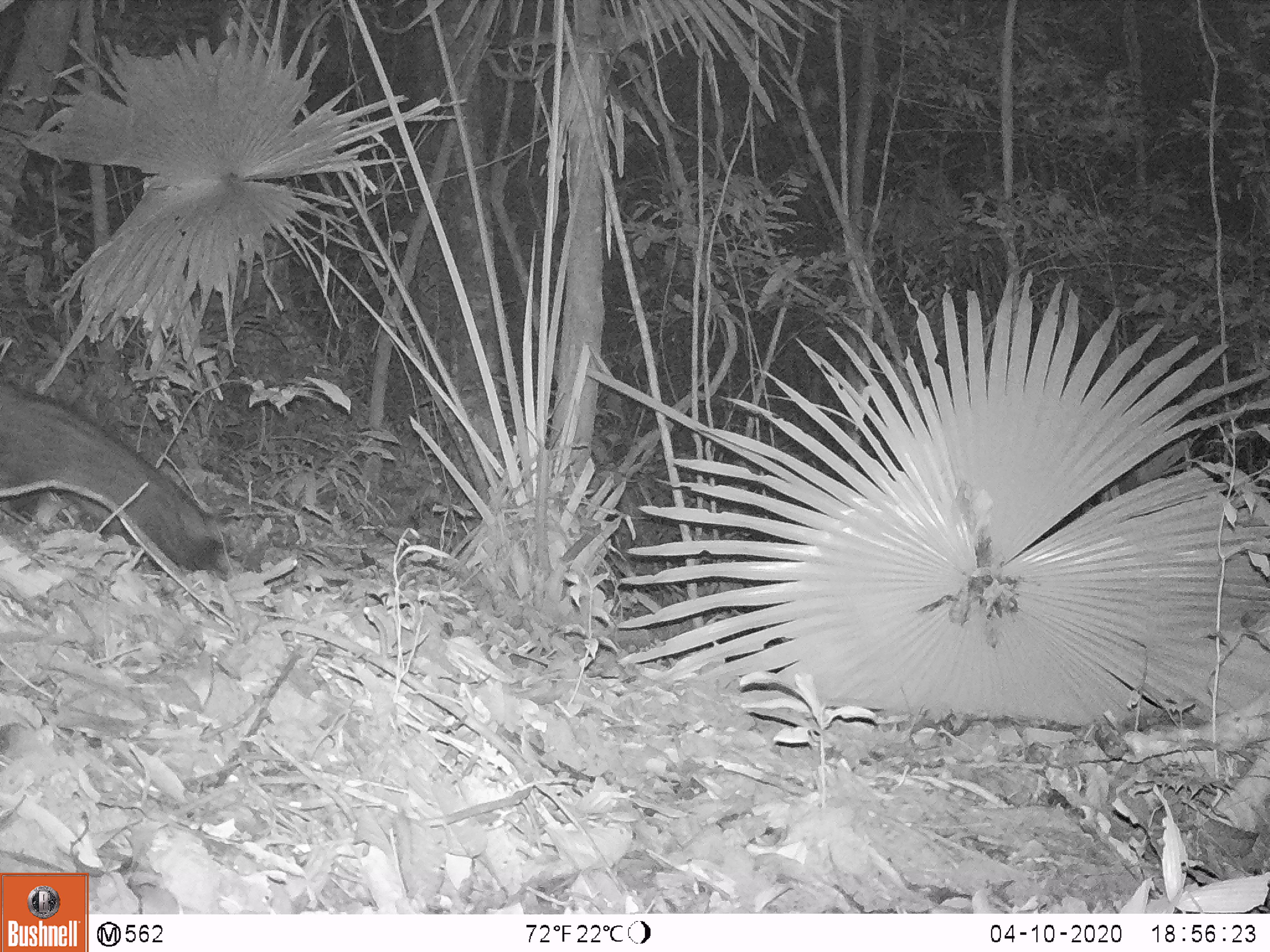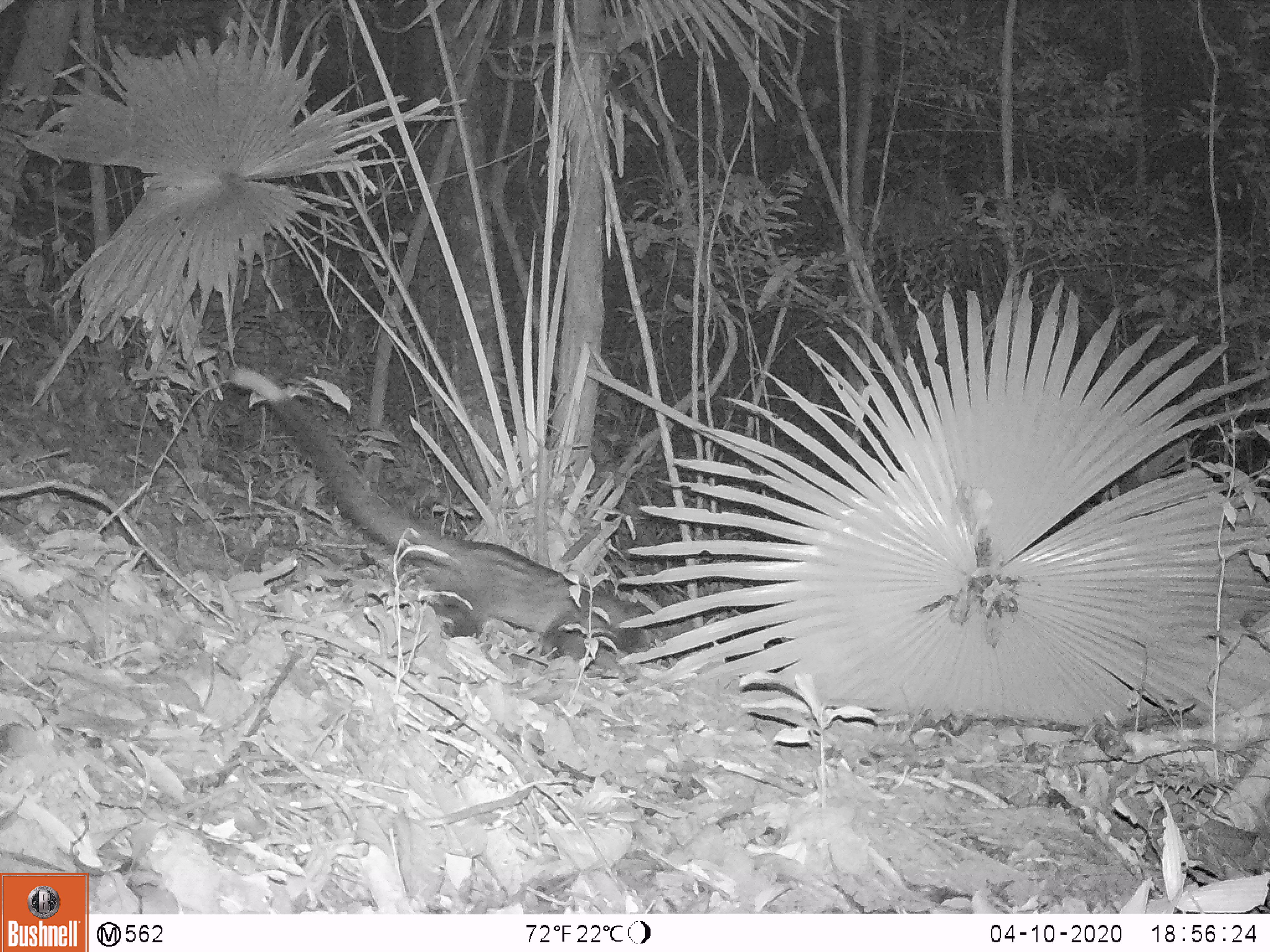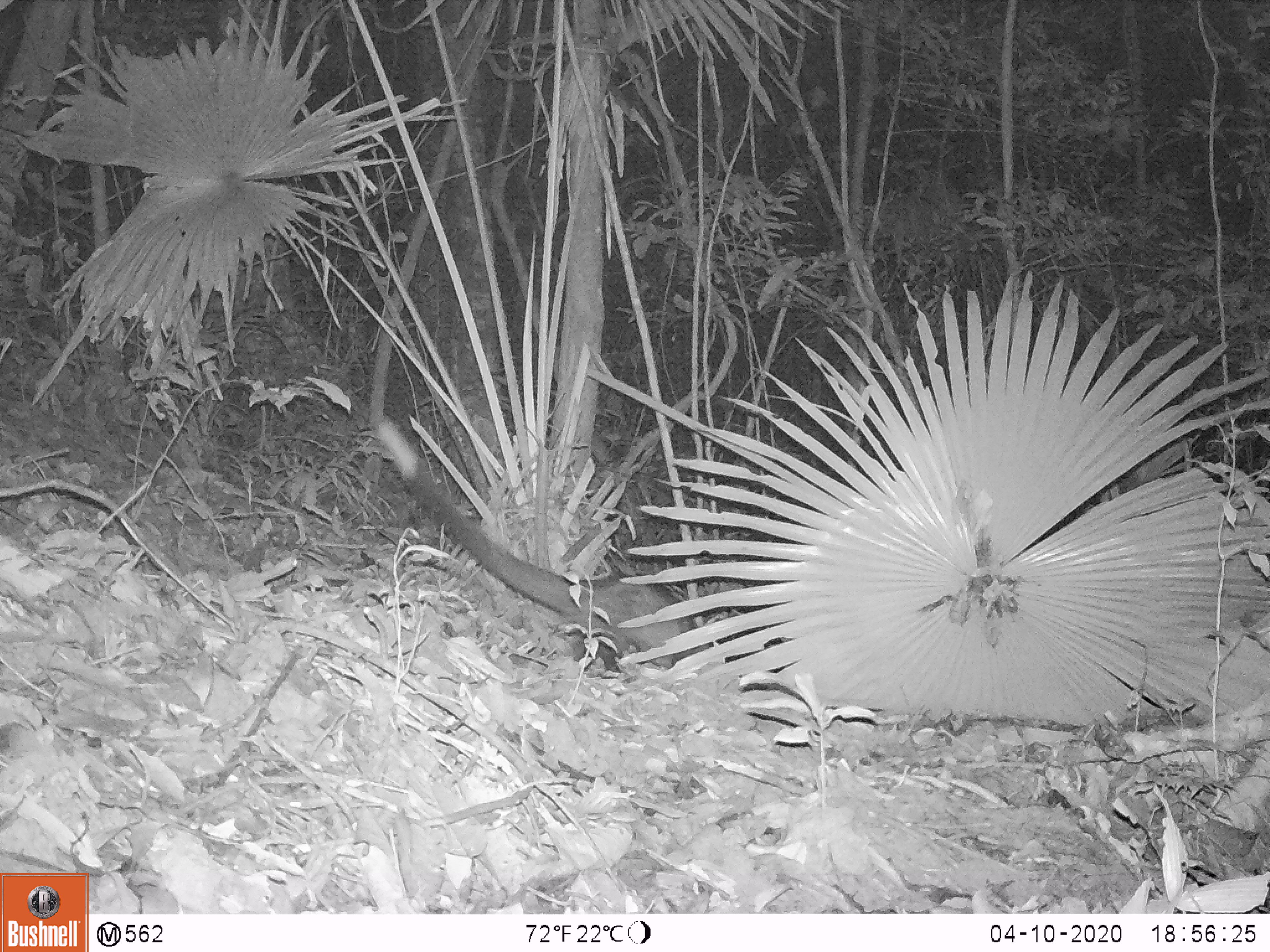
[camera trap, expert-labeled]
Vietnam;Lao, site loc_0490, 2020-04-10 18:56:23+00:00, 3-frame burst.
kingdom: Animalia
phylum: Chordata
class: Mammalia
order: Carnivora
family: Viverridae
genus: Paradoxurus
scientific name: Paradoxurus hermaphroditus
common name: common palm civet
Common palm civet (Paradoxurus hermaphroditus). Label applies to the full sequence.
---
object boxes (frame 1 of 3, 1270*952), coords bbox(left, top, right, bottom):
common palm civet: bbox(0, 382, 221, 578)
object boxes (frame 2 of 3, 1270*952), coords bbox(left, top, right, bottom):
common palm civet: bbox(222, 367, 650, 661)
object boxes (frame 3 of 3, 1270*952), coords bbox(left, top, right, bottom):
common palm civet: bbox(376, 419, 710, 672)